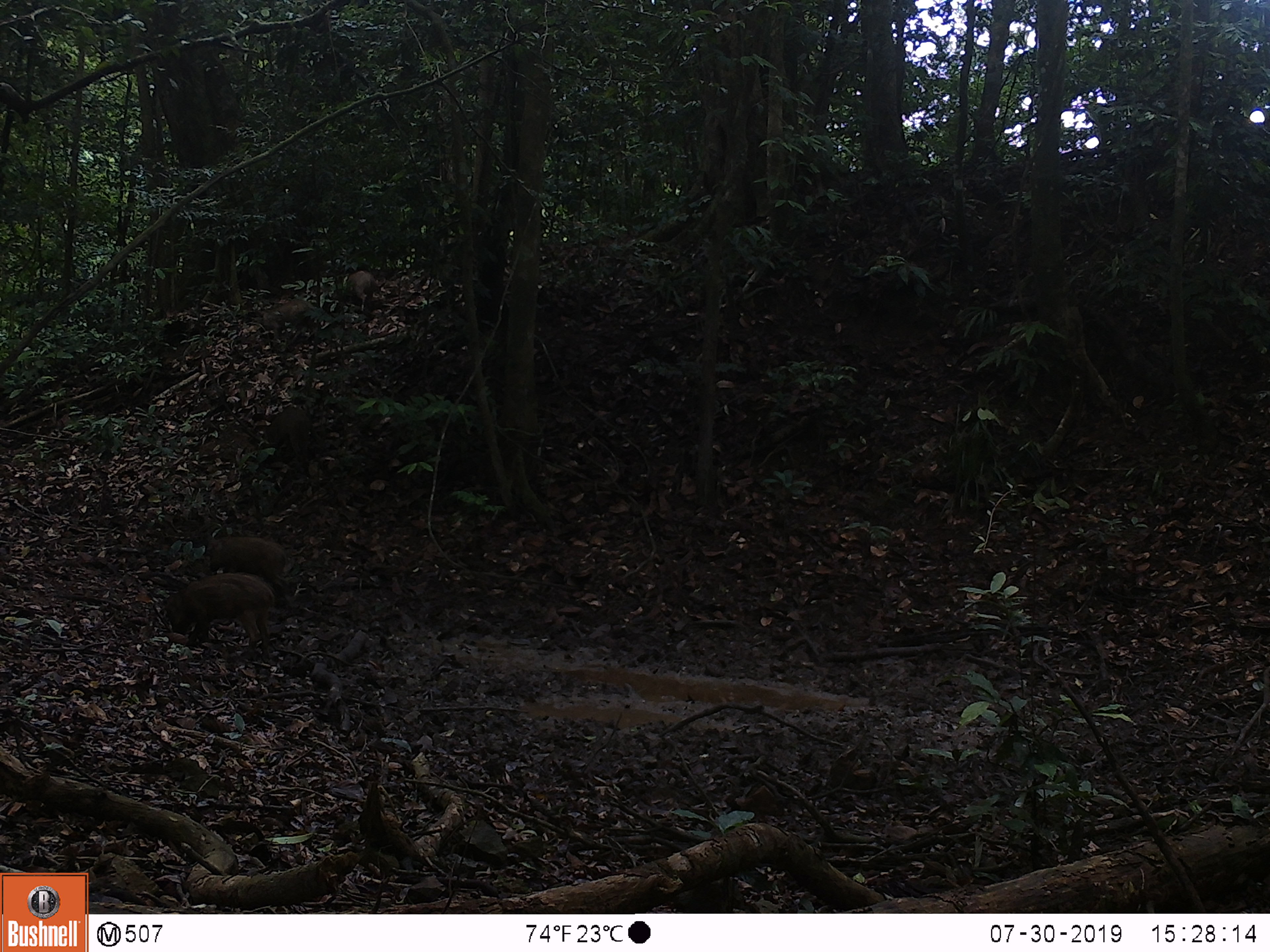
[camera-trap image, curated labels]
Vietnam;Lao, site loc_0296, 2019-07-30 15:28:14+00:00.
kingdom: Animalia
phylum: Chordata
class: Mammalia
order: Artiodactyla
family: Suidae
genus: Sus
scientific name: Sus scrofa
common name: eurasian wild pig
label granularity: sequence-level